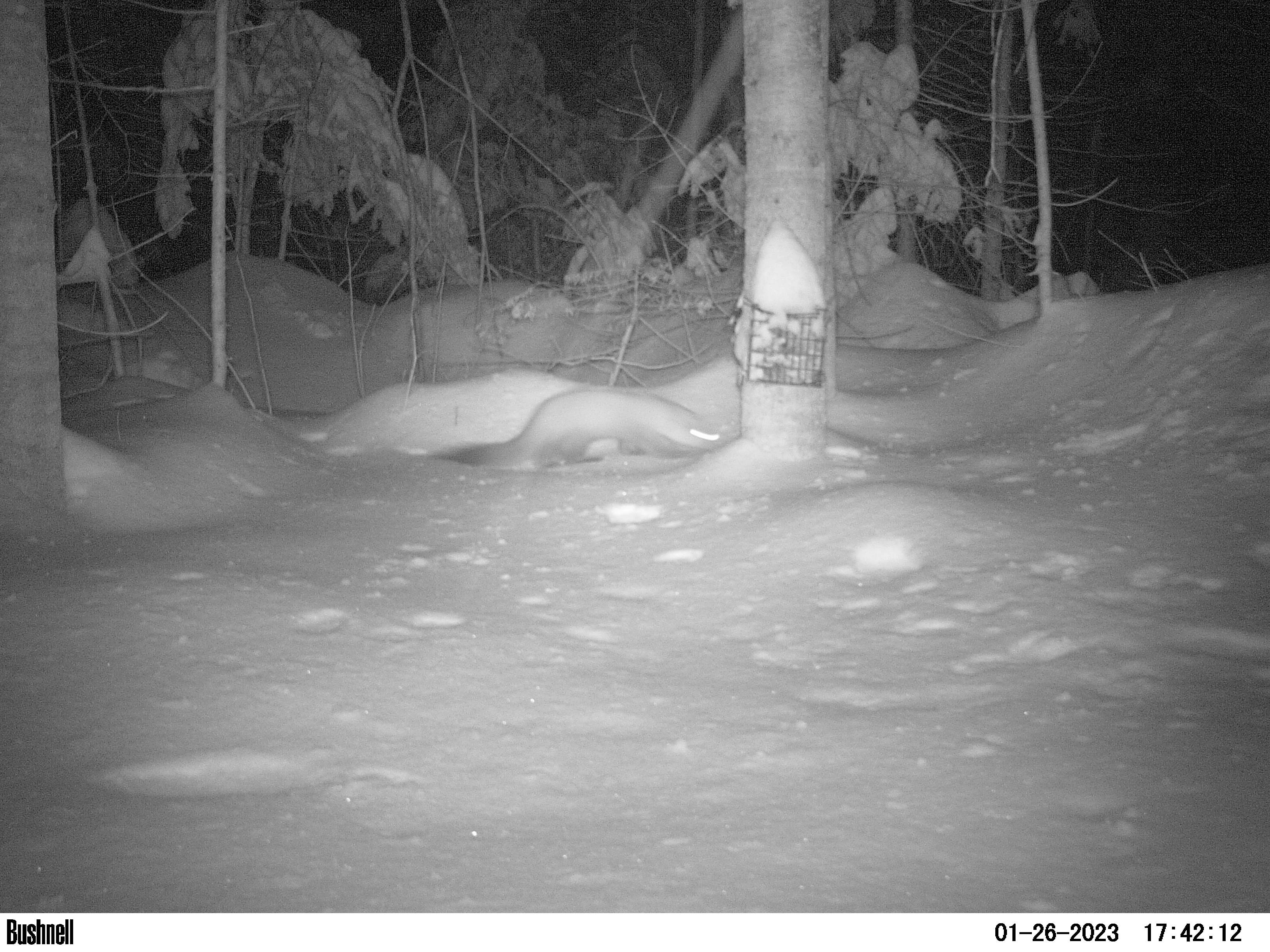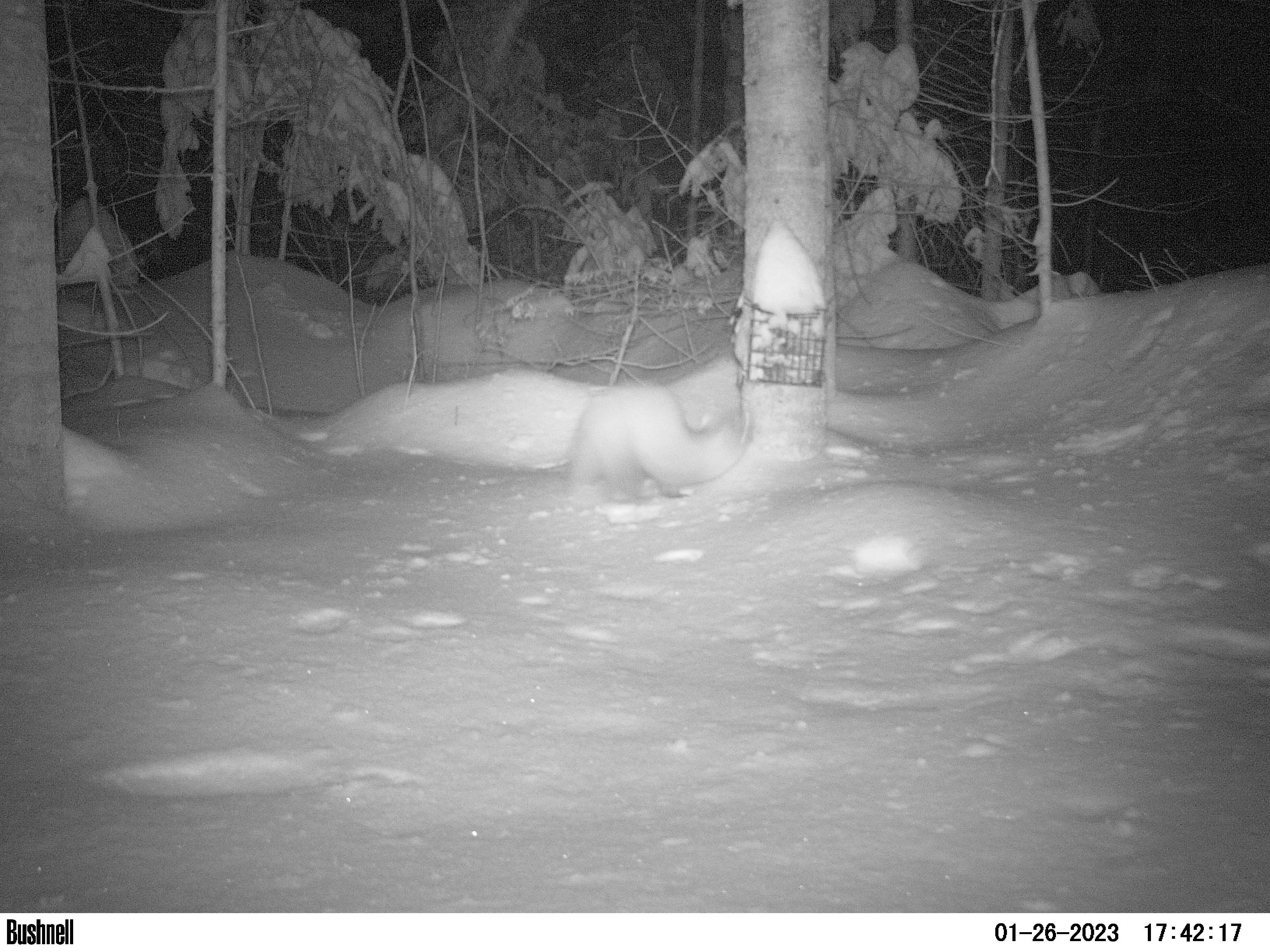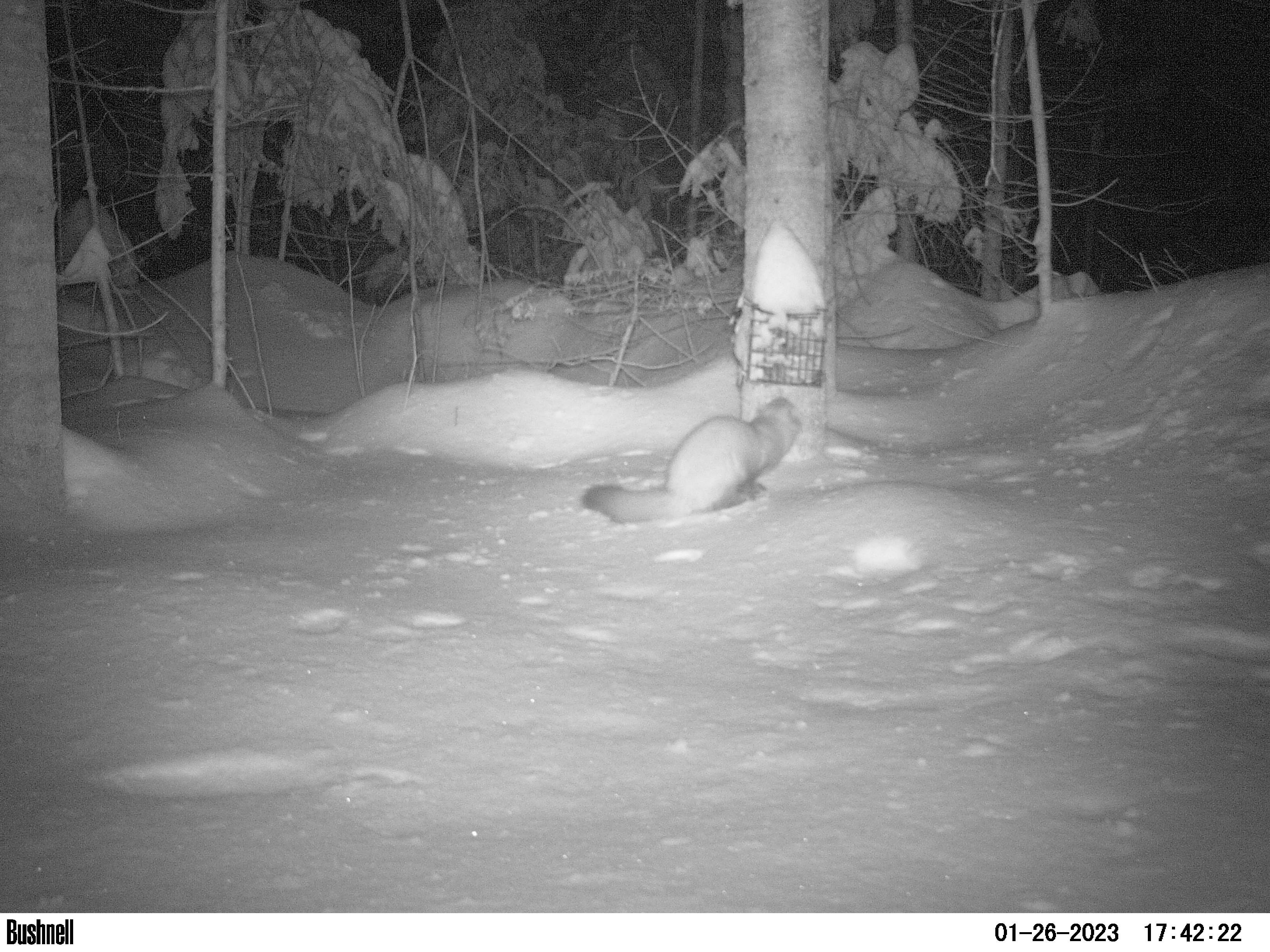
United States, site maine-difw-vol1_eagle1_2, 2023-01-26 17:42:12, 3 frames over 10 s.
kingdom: Animalia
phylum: Chordata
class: Mammalia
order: Carnivora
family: Mustelidae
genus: Martes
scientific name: Martes americana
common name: american marten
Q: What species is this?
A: American marten (Martes americana).